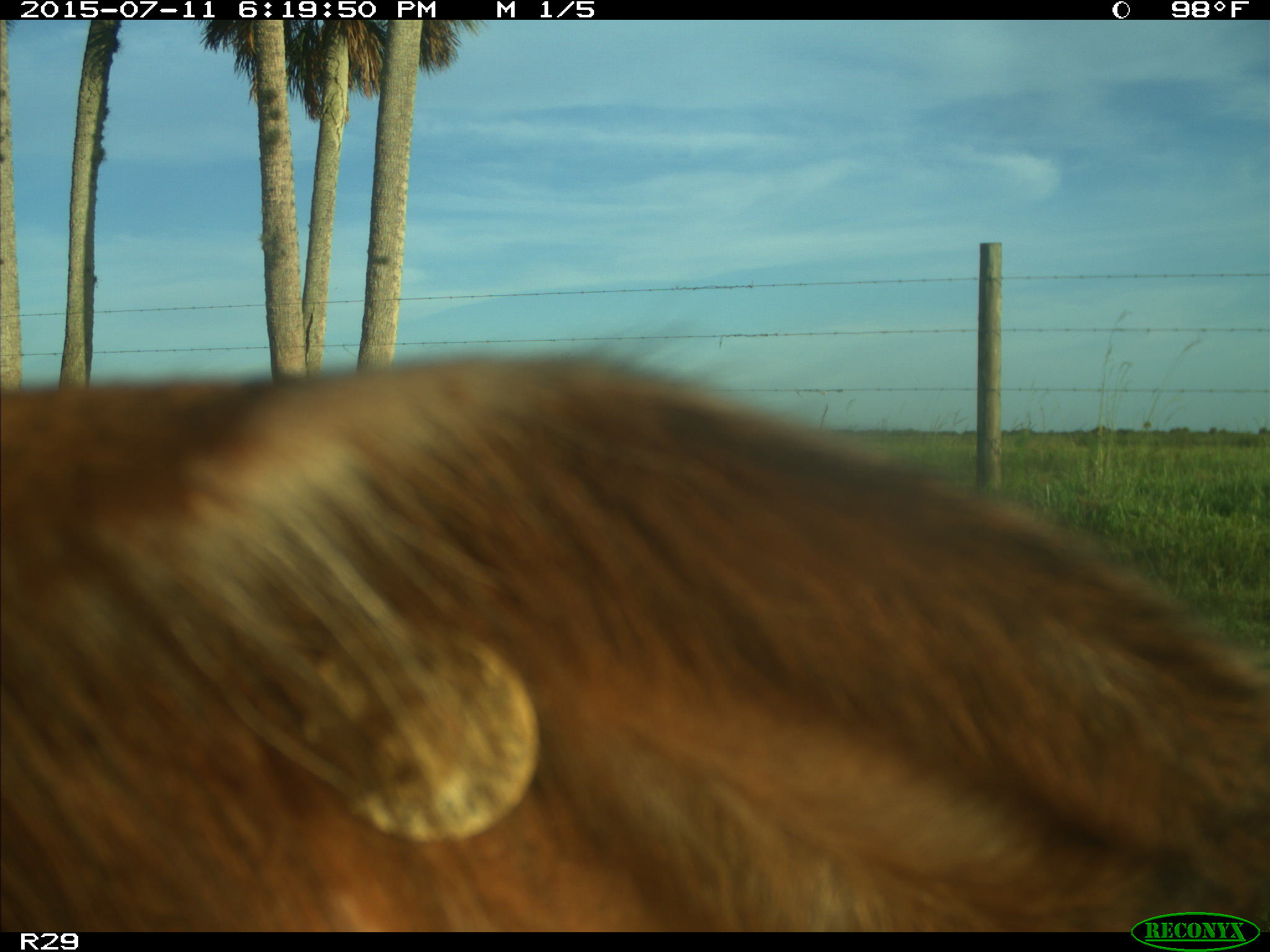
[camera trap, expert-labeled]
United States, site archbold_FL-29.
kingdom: Animalia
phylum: Chordata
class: Mammalia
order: Artiodactyla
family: Bovidae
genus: Bos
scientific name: Bos taurus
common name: domestic cow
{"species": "Bos taurus (domestic cow)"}